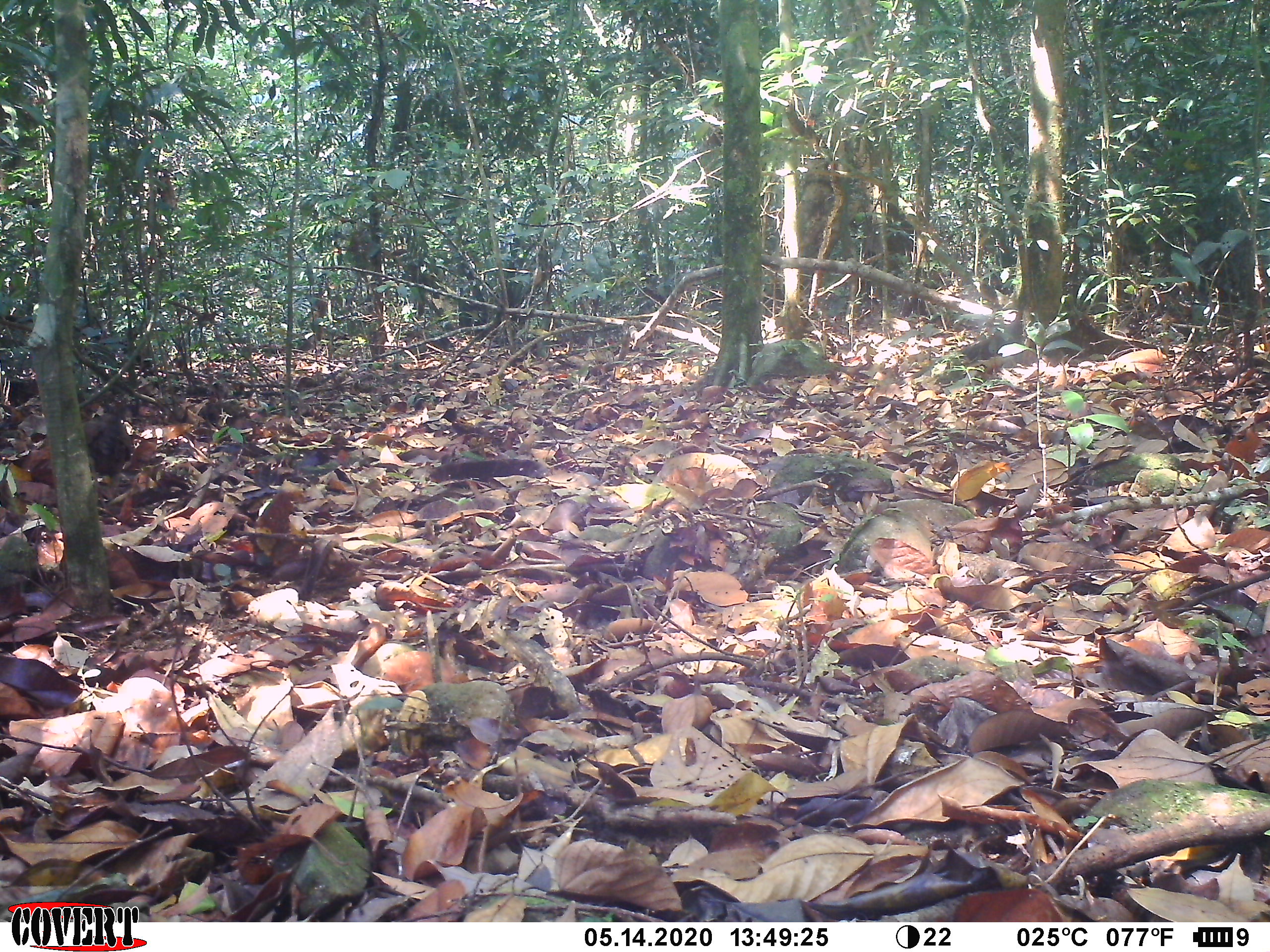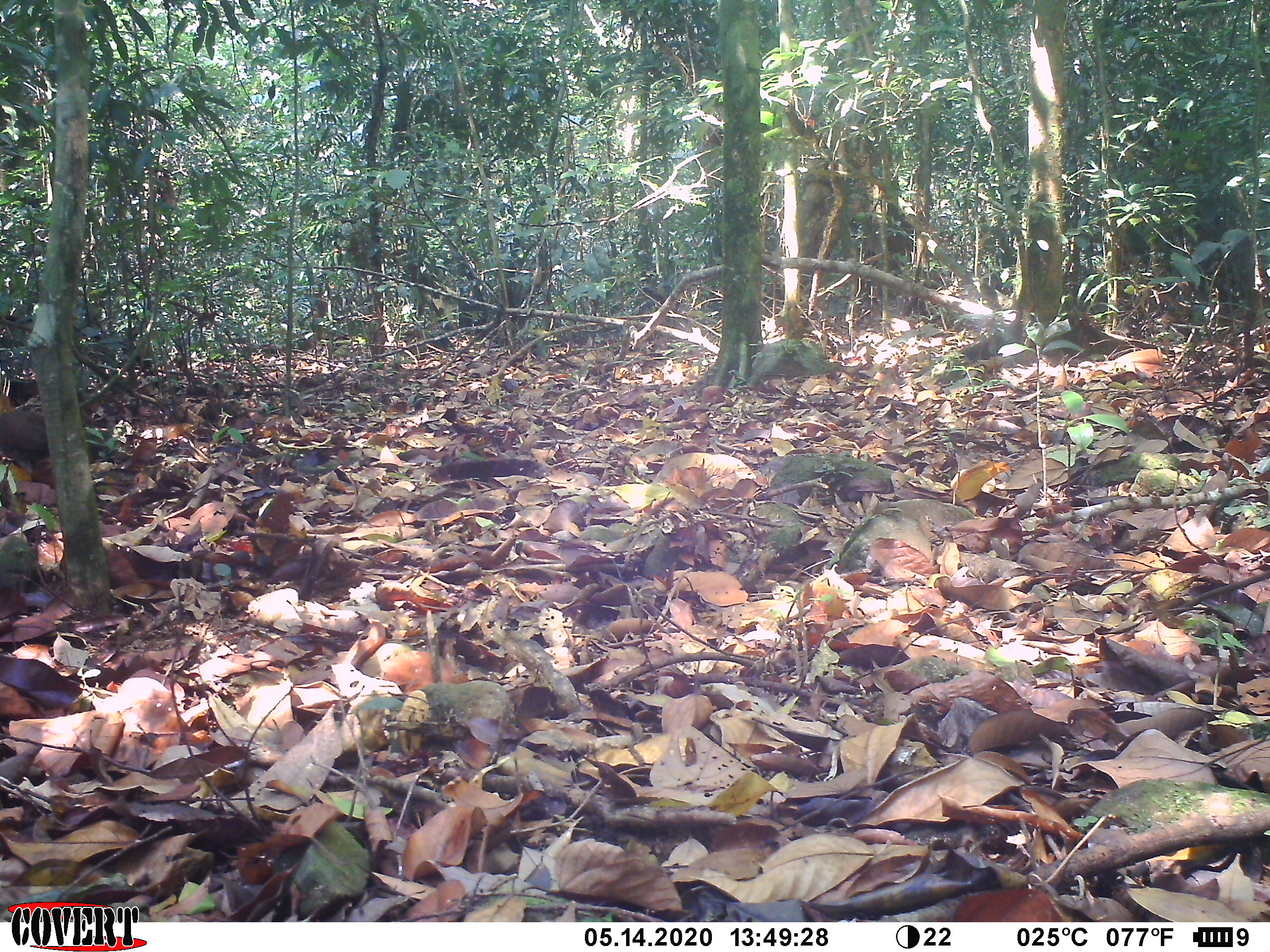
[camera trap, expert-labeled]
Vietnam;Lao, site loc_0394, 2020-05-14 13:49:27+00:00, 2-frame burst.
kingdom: Animalia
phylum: Chordata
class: Aves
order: Galliformes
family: Phasianidae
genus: Gallus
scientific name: Gallus gallus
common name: red junglefowl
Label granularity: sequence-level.